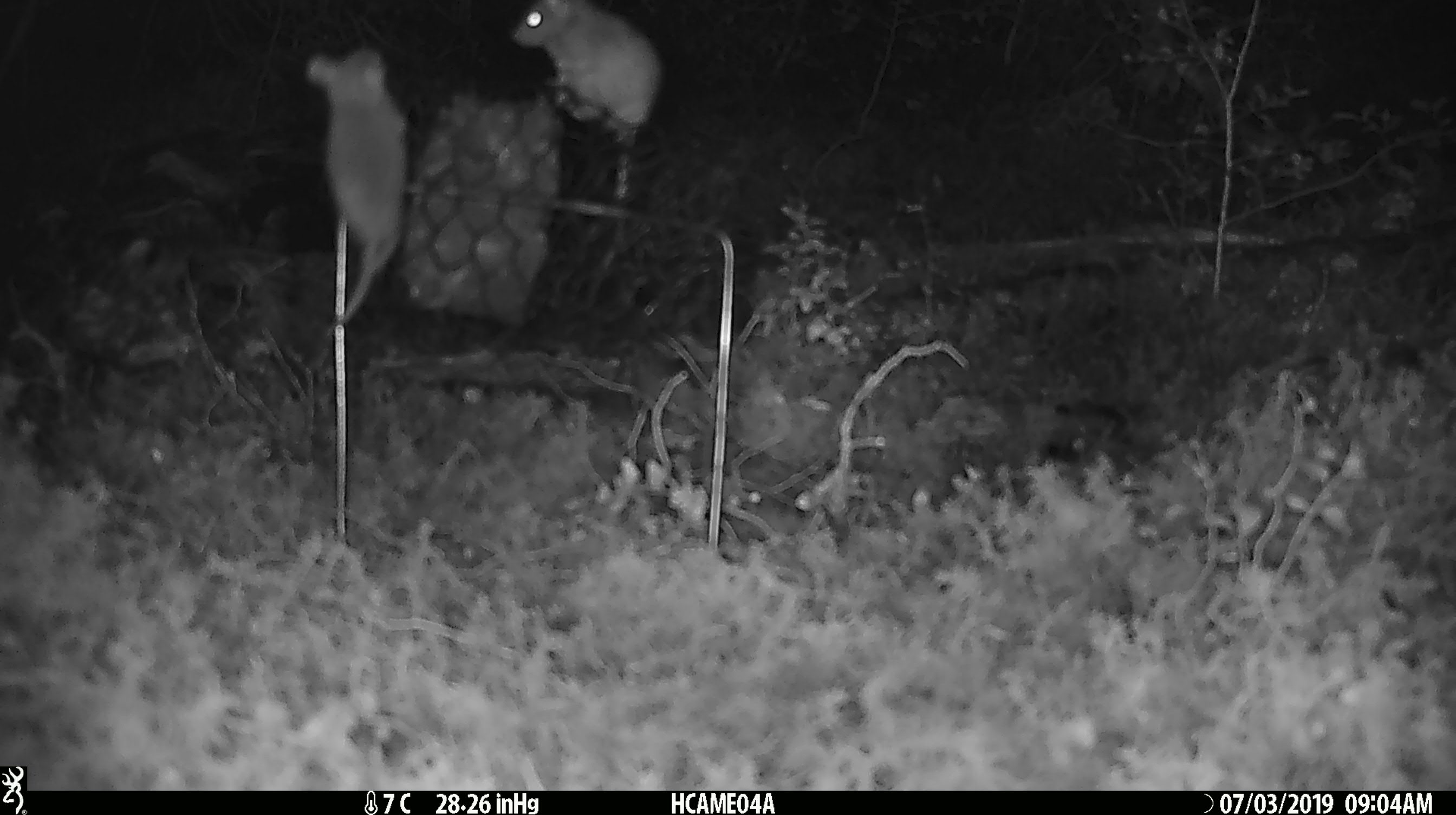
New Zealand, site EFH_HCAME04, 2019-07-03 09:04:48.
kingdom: Animalia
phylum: Chordata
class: Mammalia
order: Rodentia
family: Muridae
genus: Mus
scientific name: Mus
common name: mouse